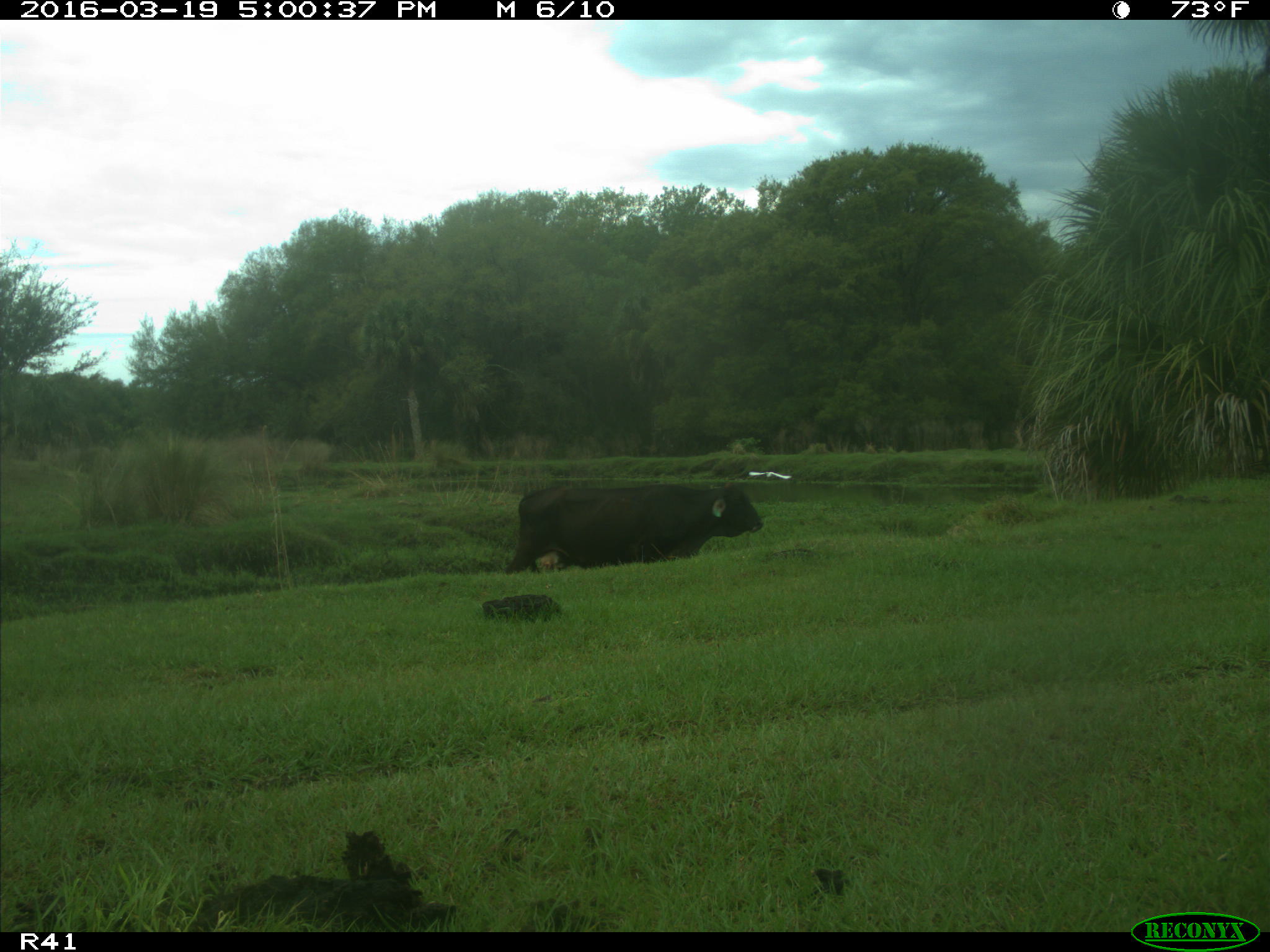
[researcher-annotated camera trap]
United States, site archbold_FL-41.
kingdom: Animalia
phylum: Chordata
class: Mammalia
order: Artiodactyla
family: Bovidae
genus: Bos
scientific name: Bos taurus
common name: domestic cow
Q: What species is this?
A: Bos taurus (domestic cow).